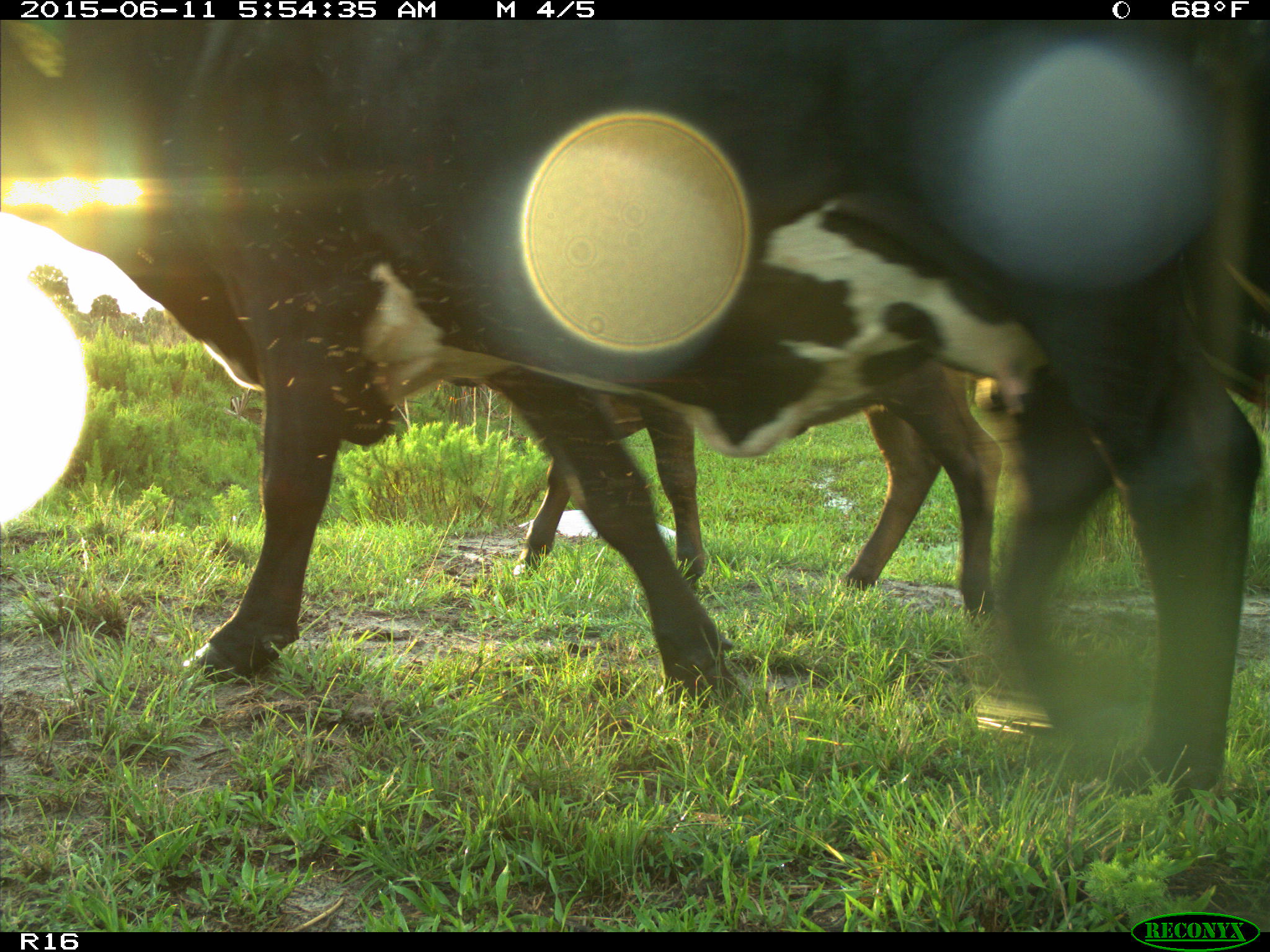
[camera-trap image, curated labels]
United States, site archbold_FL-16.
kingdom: Animalia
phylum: Chordata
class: Mammalia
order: Artiodactyla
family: Bovidae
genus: Bos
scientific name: Bos taurus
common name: domestic cow